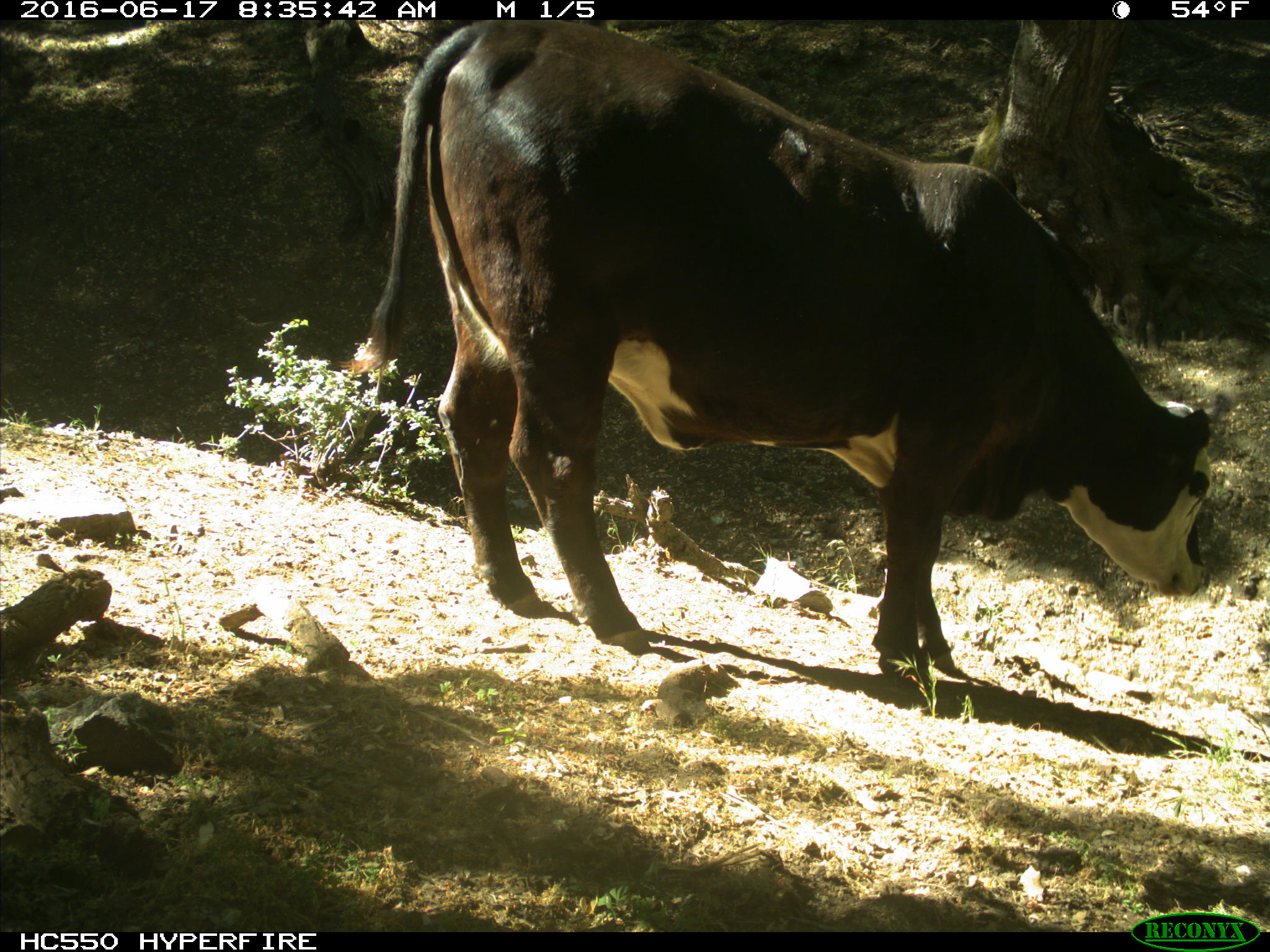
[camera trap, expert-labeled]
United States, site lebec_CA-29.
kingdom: Animalia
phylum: Chordata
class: Mammalia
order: Artiodactyla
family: Bovidae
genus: Bos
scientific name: Bos taurus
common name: domestic cow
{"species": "Bos taurus (domestic cow)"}